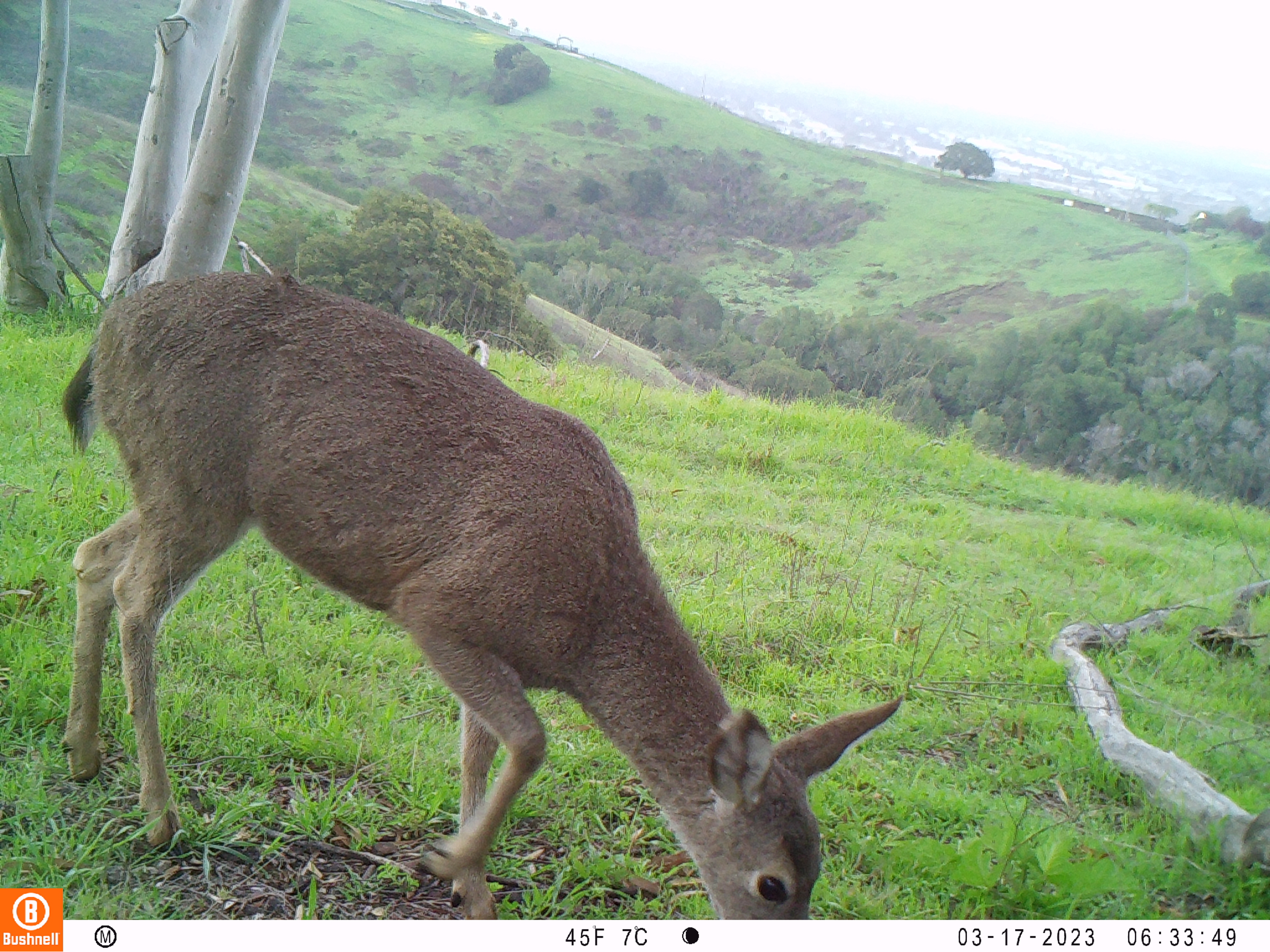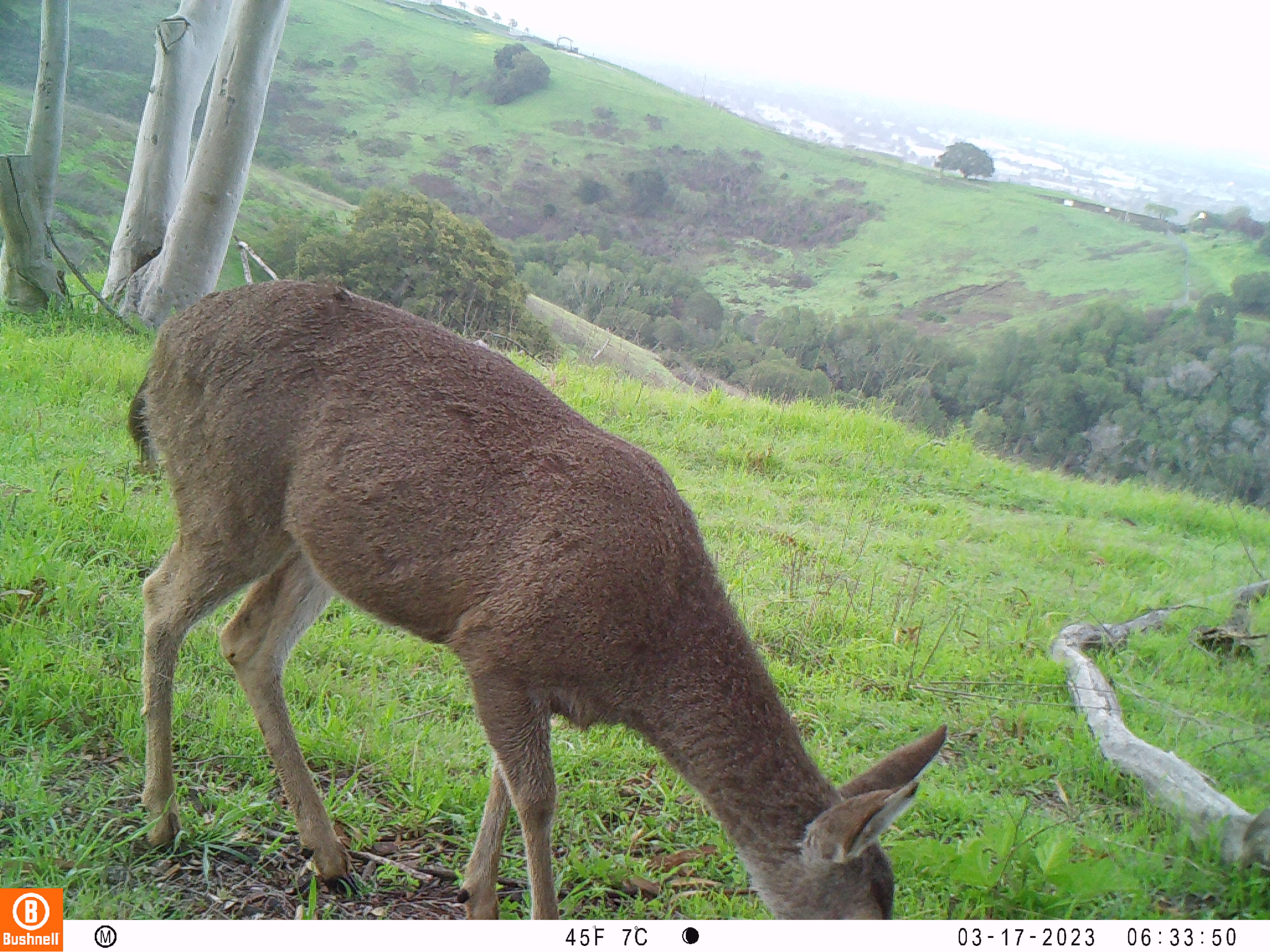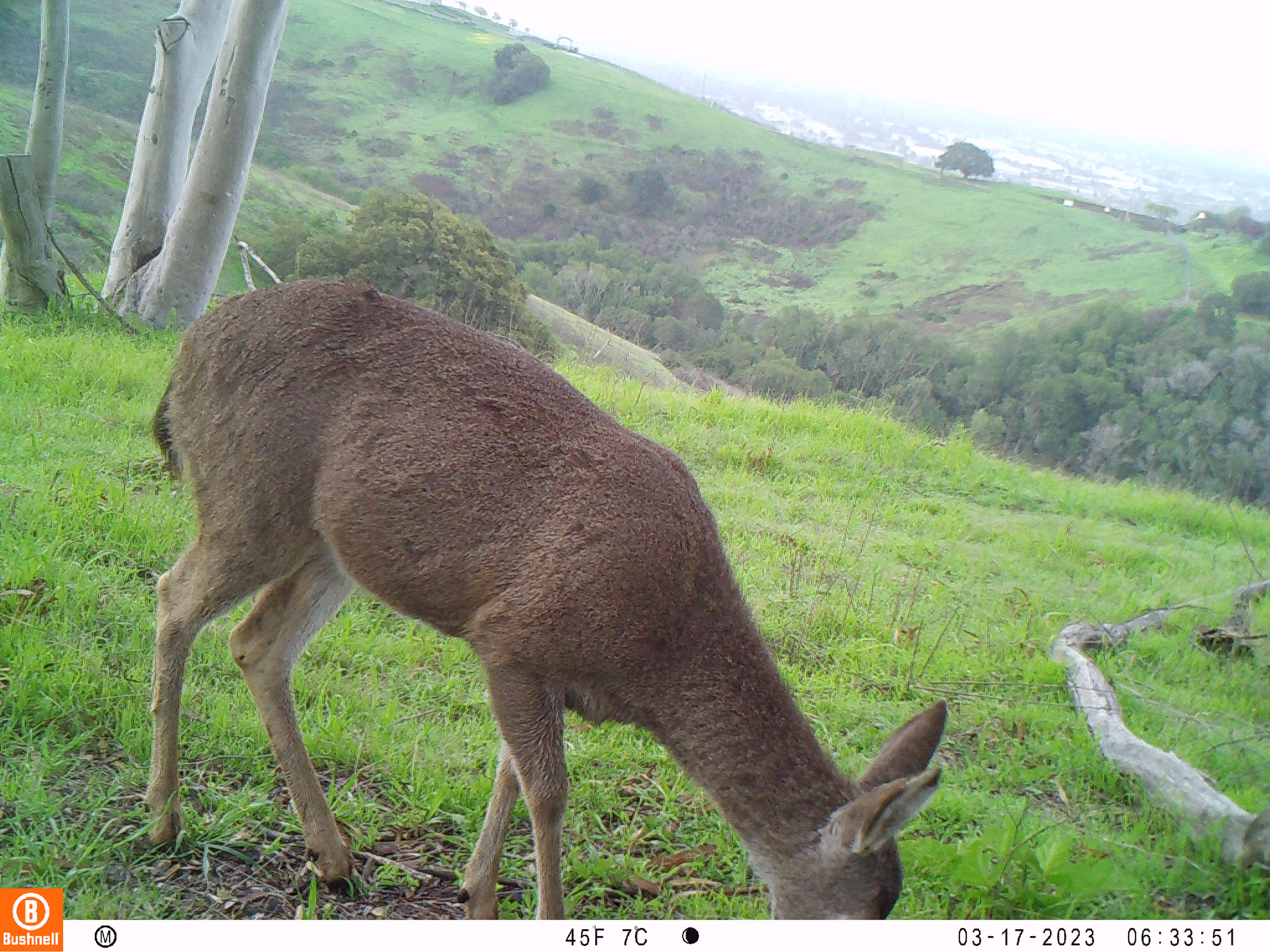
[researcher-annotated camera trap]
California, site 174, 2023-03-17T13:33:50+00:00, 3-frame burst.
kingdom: Animalia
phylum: Chordata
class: Mammalia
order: Artiodactyla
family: Cervidae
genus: Odocoileus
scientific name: Odocoileus hemionus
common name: mule deer